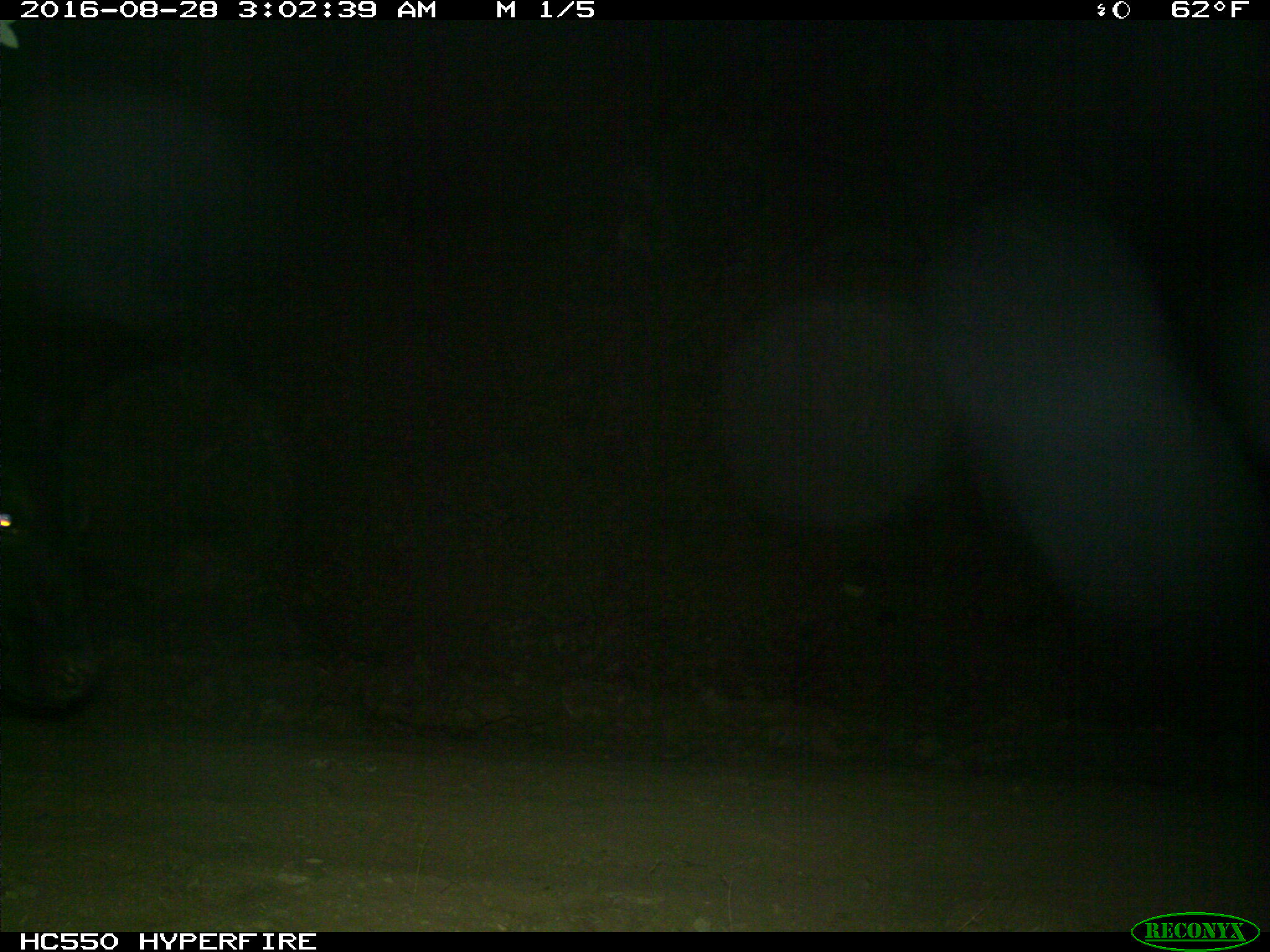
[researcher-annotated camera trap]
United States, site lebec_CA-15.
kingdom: Animalia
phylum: Chordata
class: Mammalia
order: Artiodactyla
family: Bovidae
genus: Bos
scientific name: Bos taurus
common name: domestic cow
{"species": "Bos taurus (domestic cow)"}